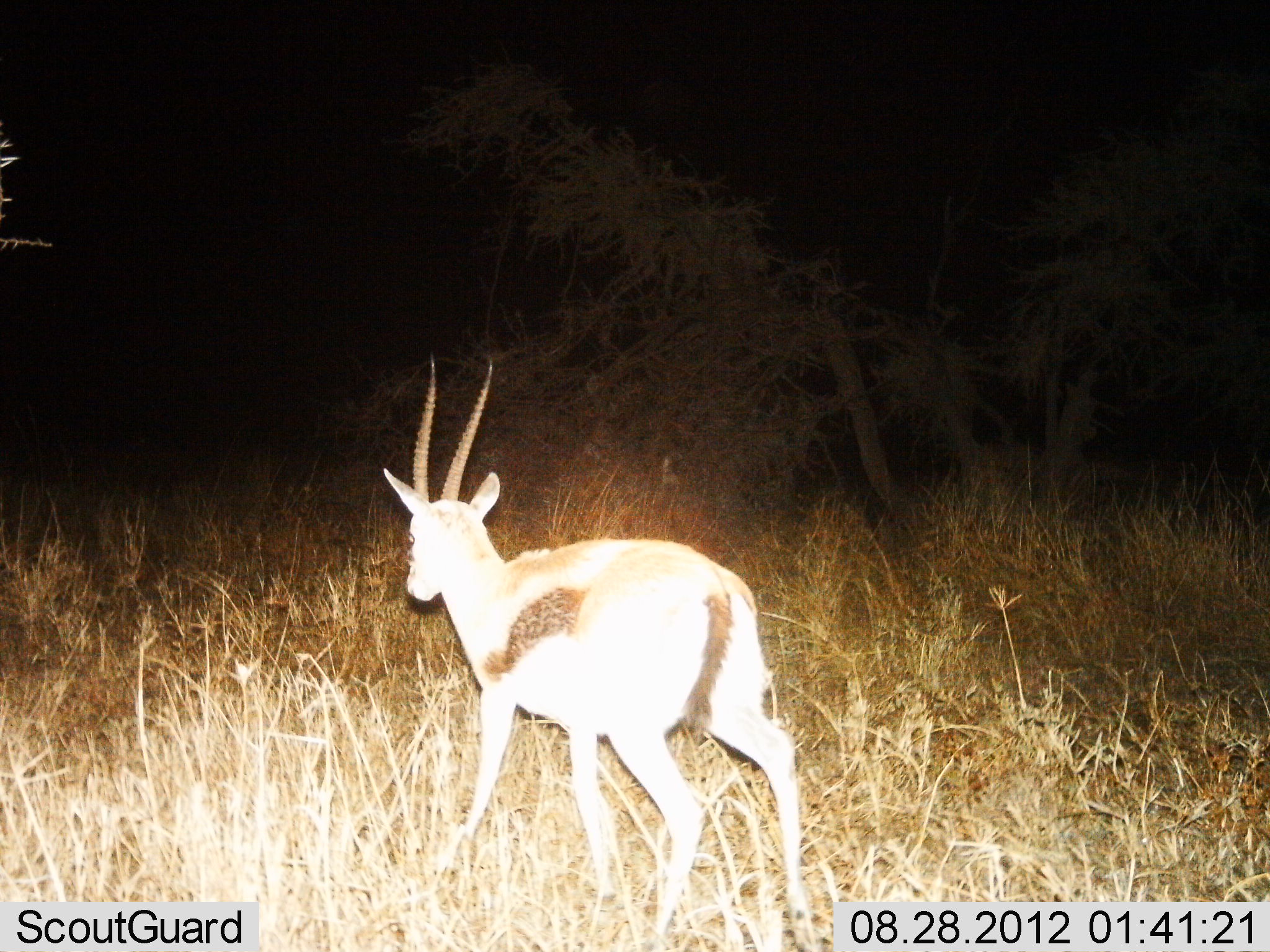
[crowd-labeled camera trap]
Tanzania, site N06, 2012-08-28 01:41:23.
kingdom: Animalia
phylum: Chordata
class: Mammalia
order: Artiodactyla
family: Bovidae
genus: Eudorcas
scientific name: Eudorcas thomsonii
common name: thomson's gazelle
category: gazellethomsons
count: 1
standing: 40%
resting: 0%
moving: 60%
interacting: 0%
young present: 0%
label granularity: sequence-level